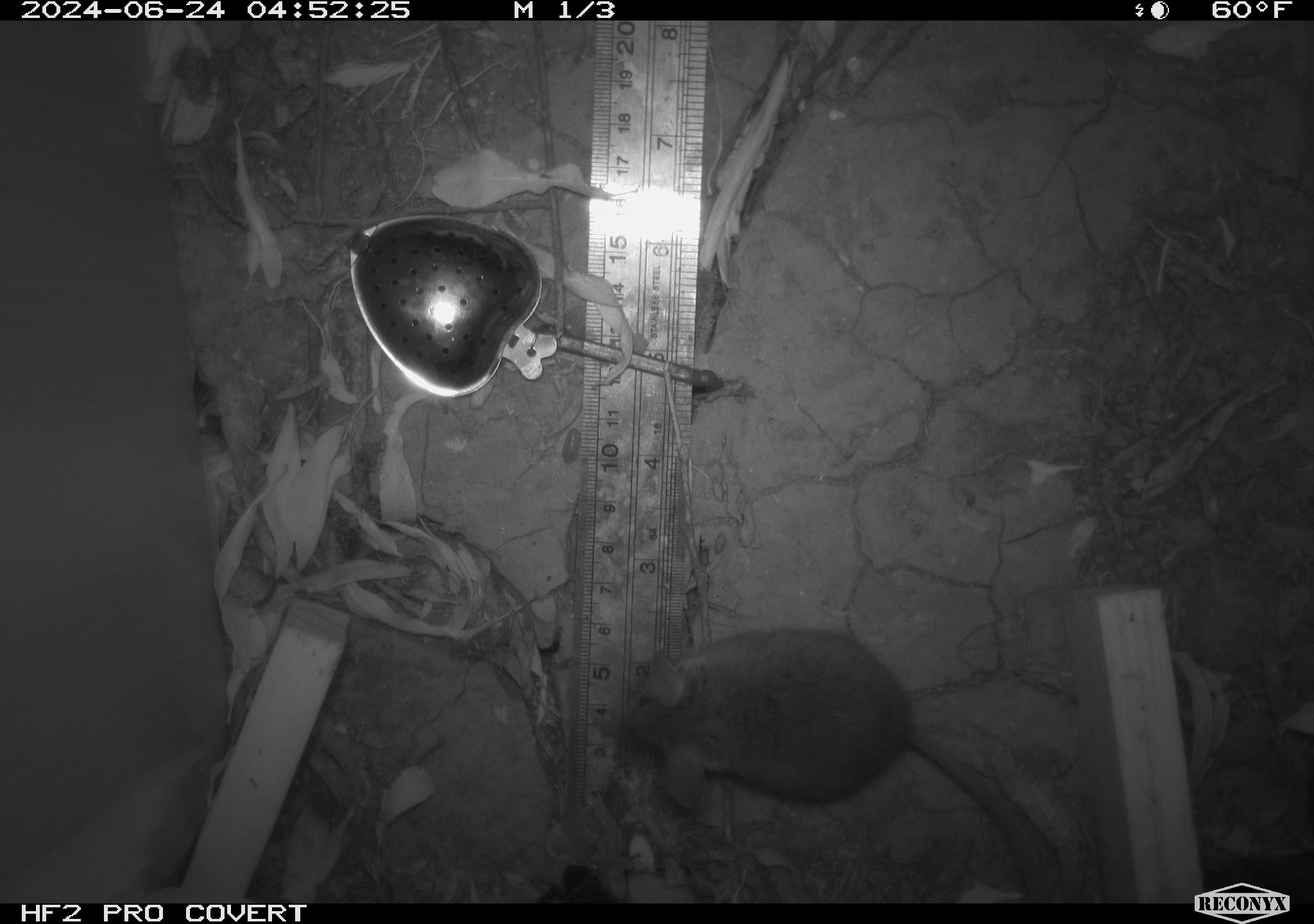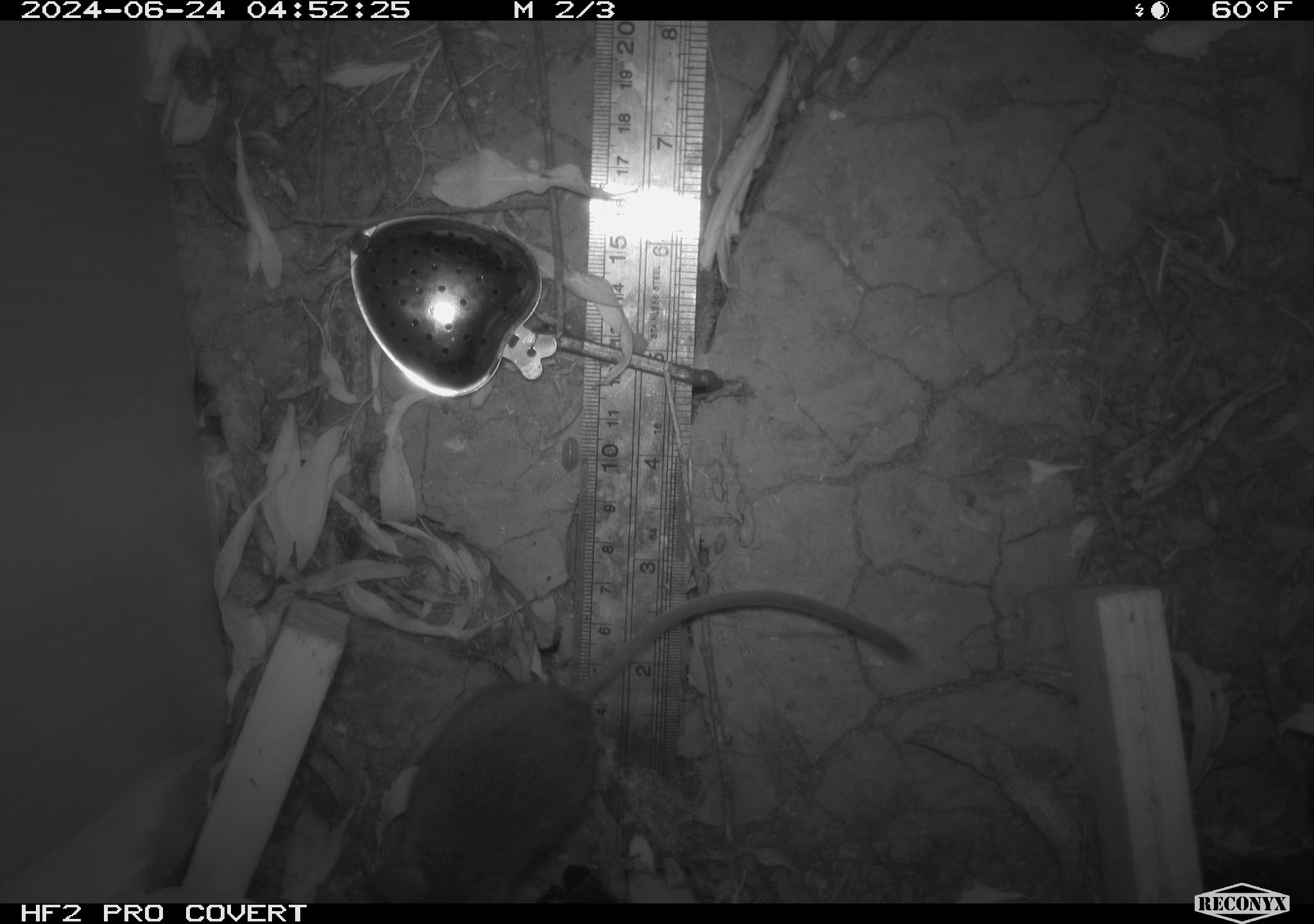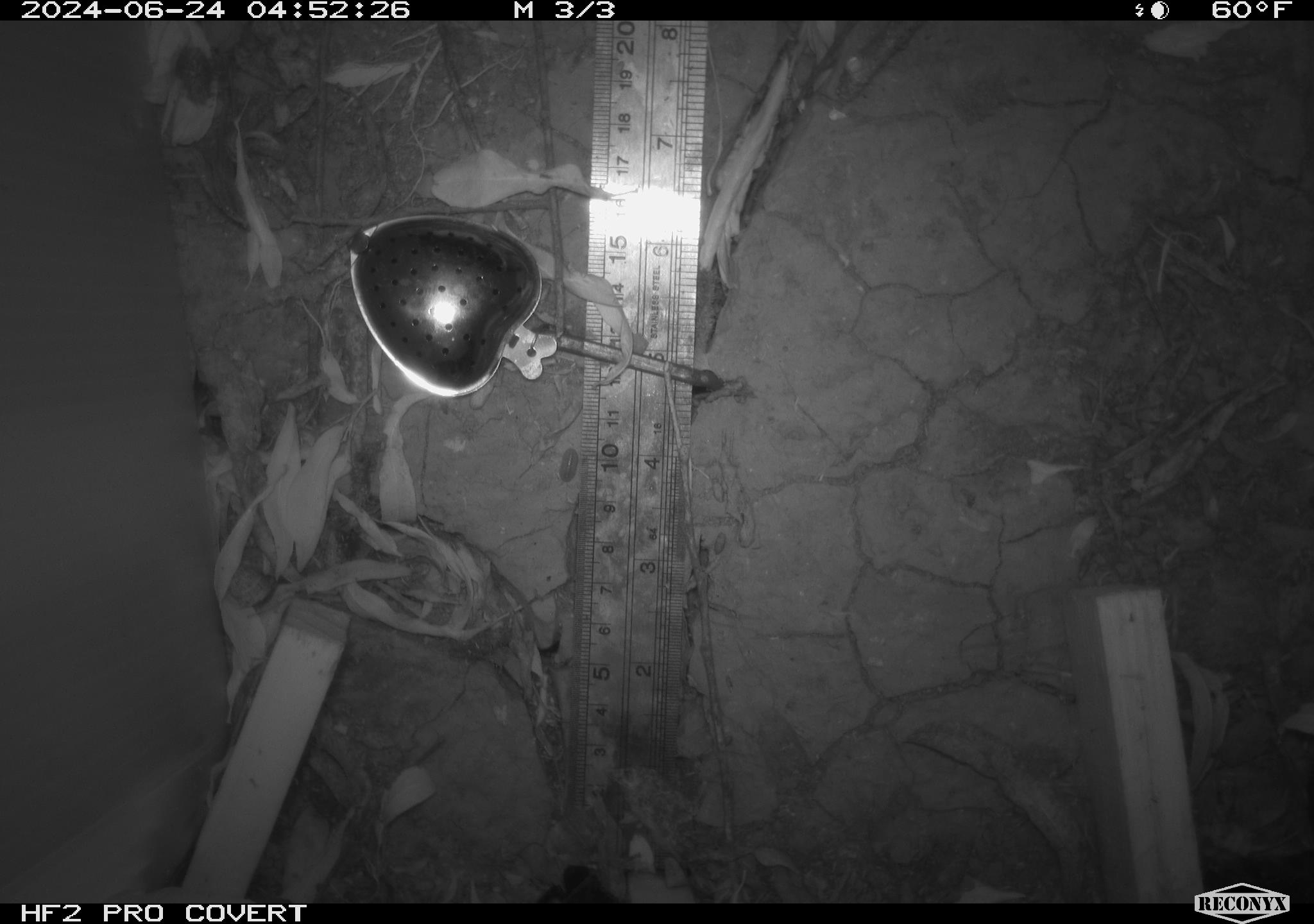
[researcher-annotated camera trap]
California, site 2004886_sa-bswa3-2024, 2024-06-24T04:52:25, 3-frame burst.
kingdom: Animalia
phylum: Chordata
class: Mammalia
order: Rodentia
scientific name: Rodentia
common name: mouse species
Mouse species (Rodentia).